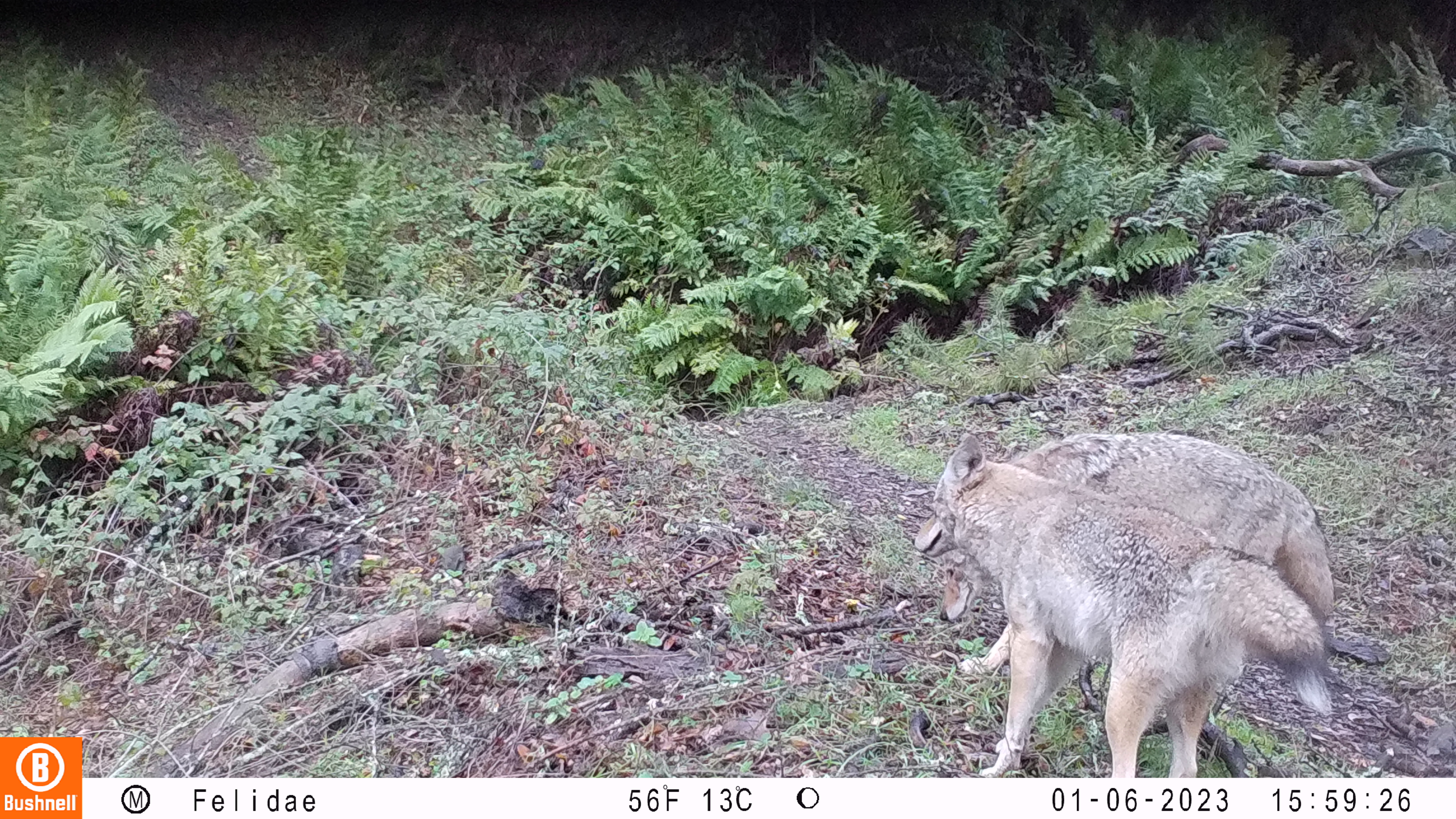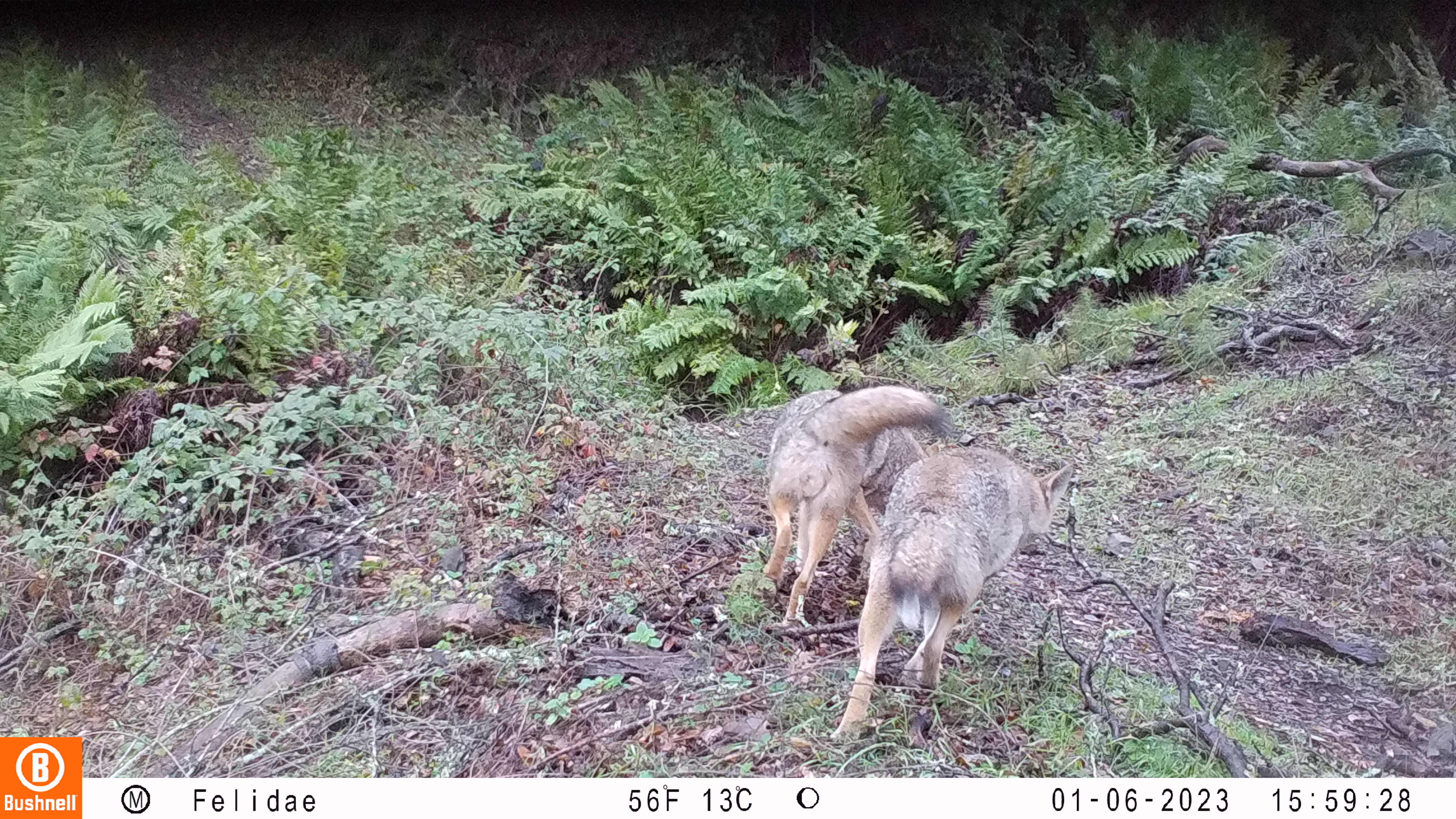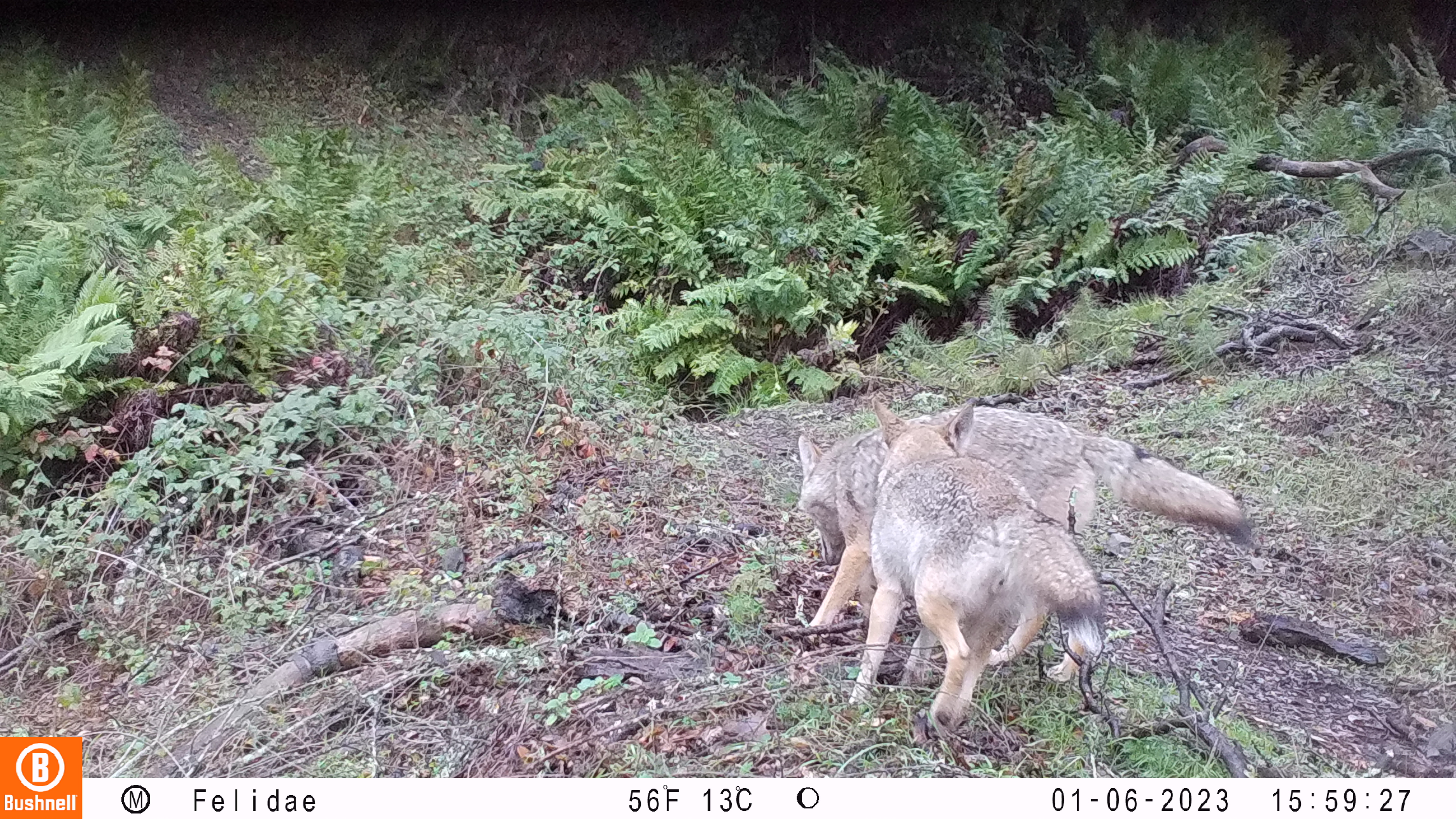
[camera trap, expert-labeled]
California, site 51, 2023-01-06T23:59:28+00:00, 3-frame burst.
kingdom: Animalia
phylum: Chordata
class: Mammalia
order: Carnivora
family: Canidae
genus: Canis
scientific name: Canis latrans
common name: coyote